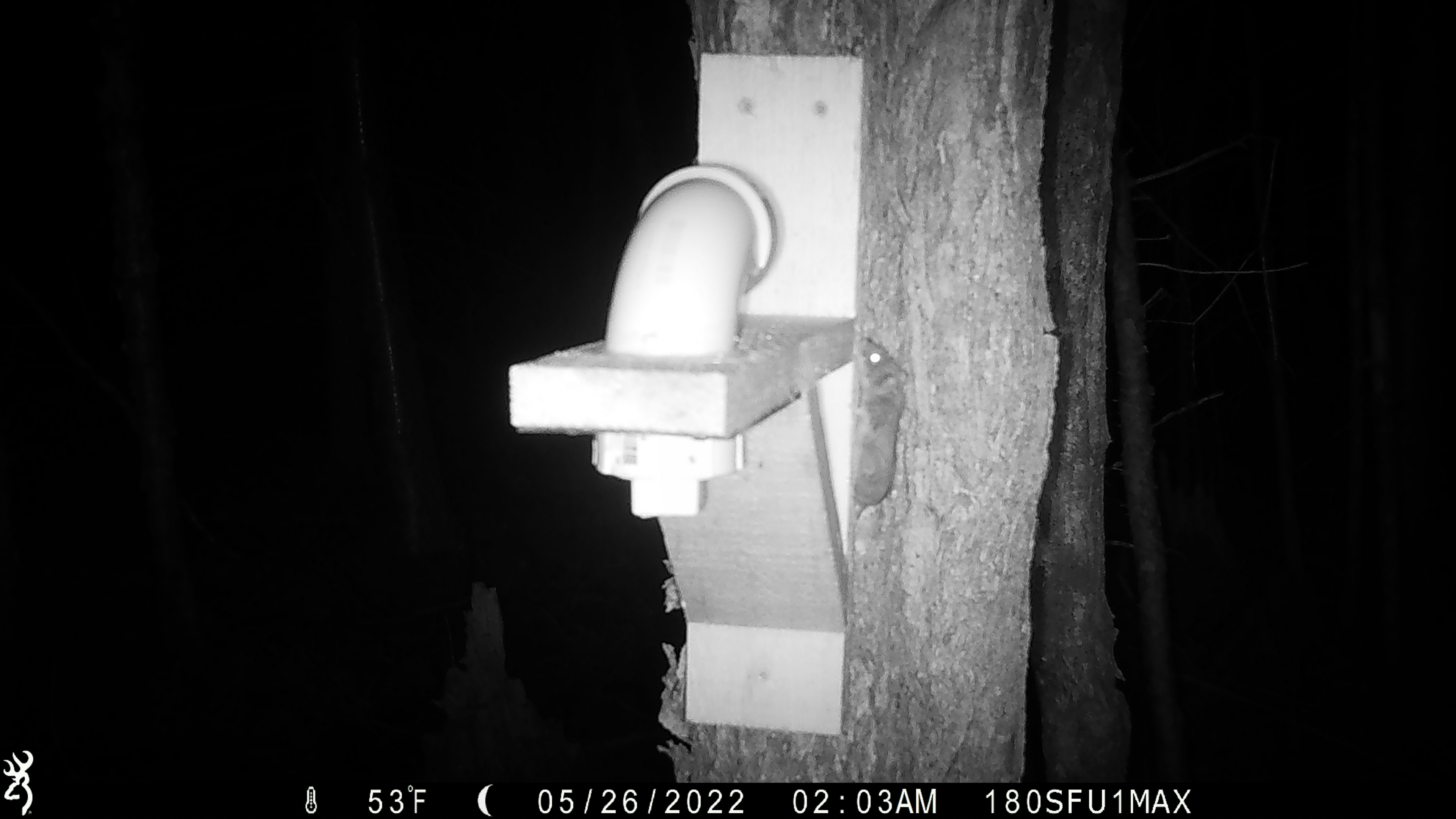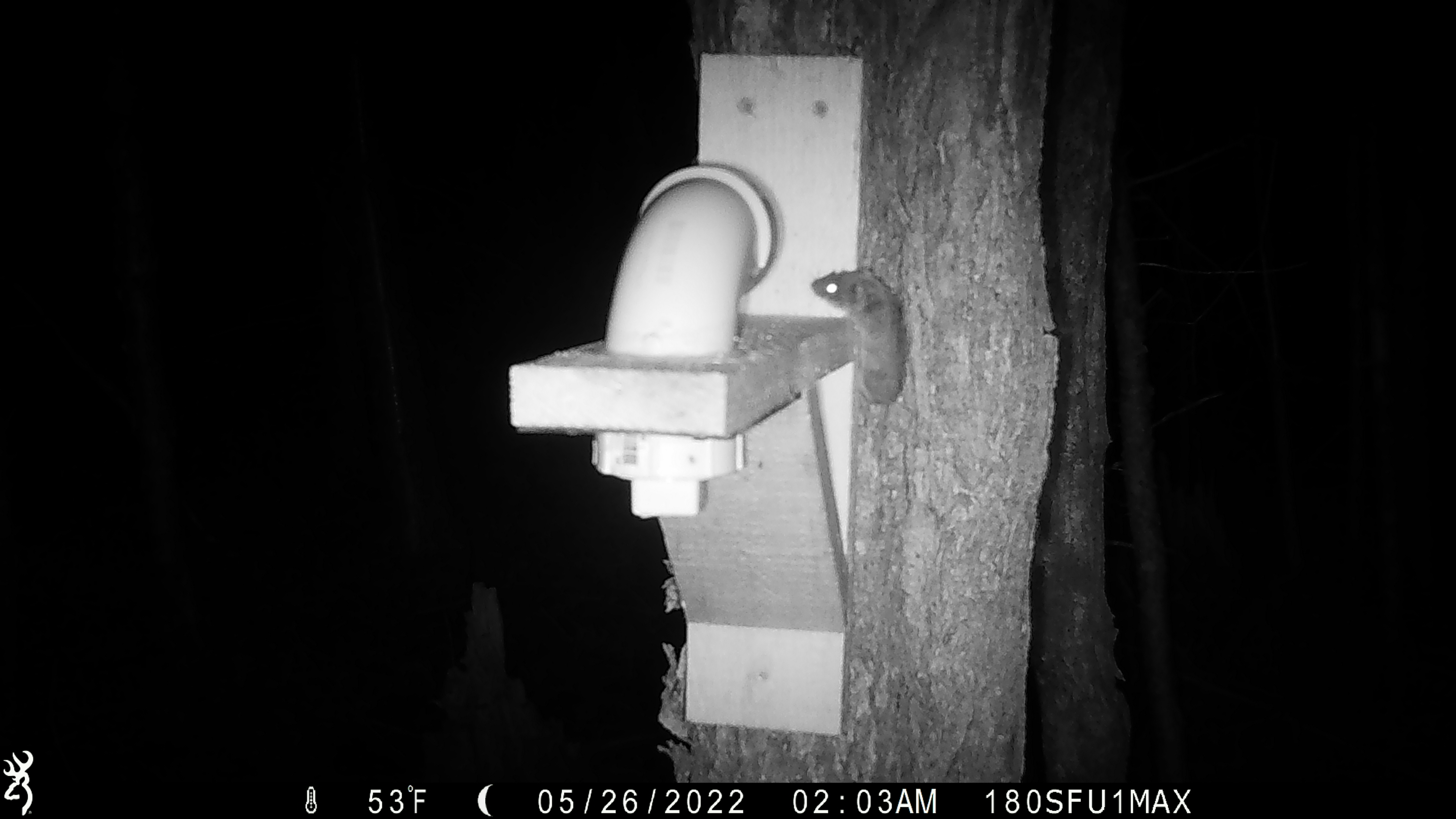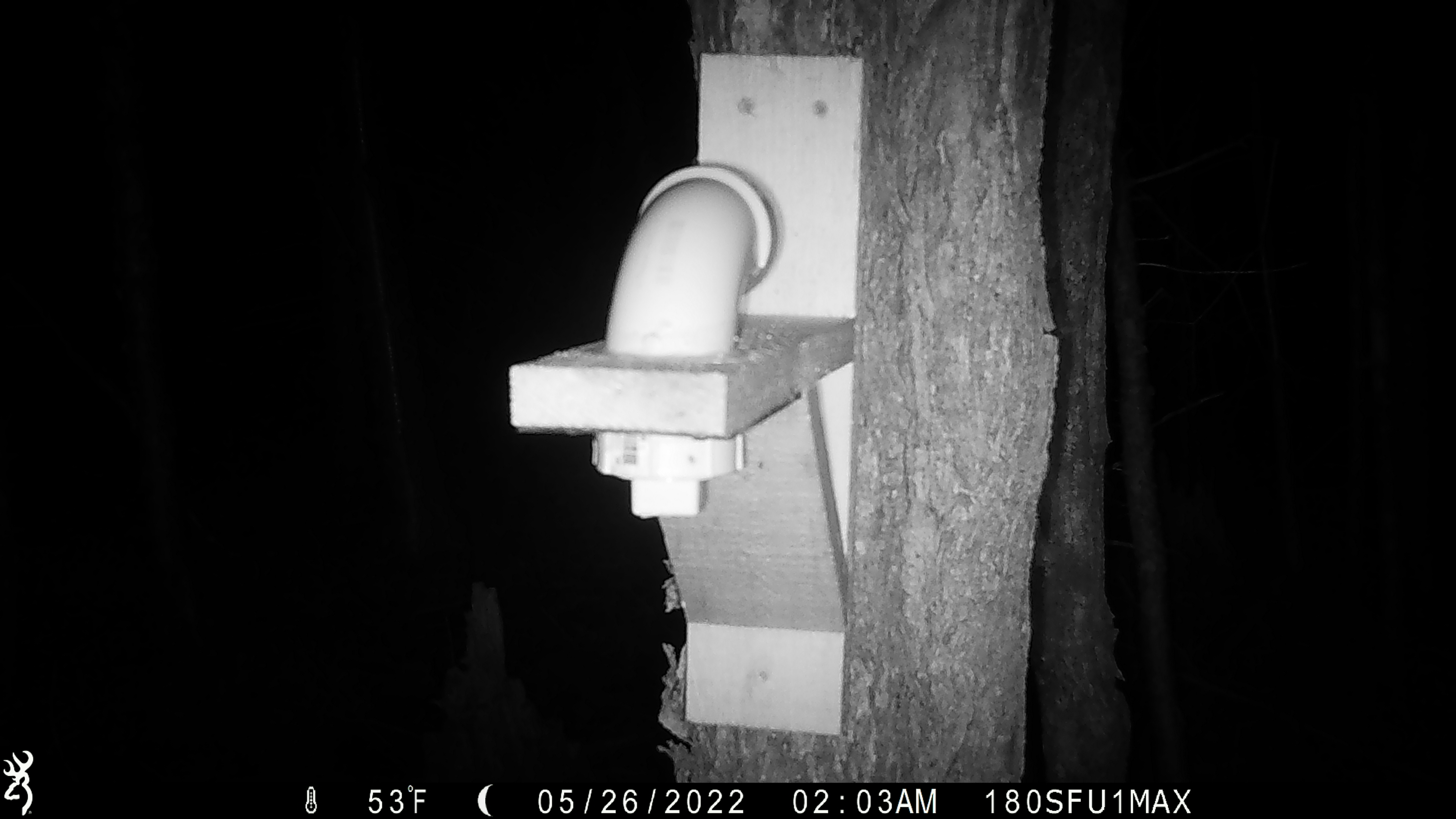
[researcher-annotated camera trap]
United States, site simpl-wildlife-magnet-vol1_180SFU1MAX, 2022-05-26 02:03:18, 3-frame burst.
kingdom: Animalia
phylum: Chordata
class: Mammalia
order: Rodentia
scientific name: Rodentia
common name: mouse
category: mouse sp.